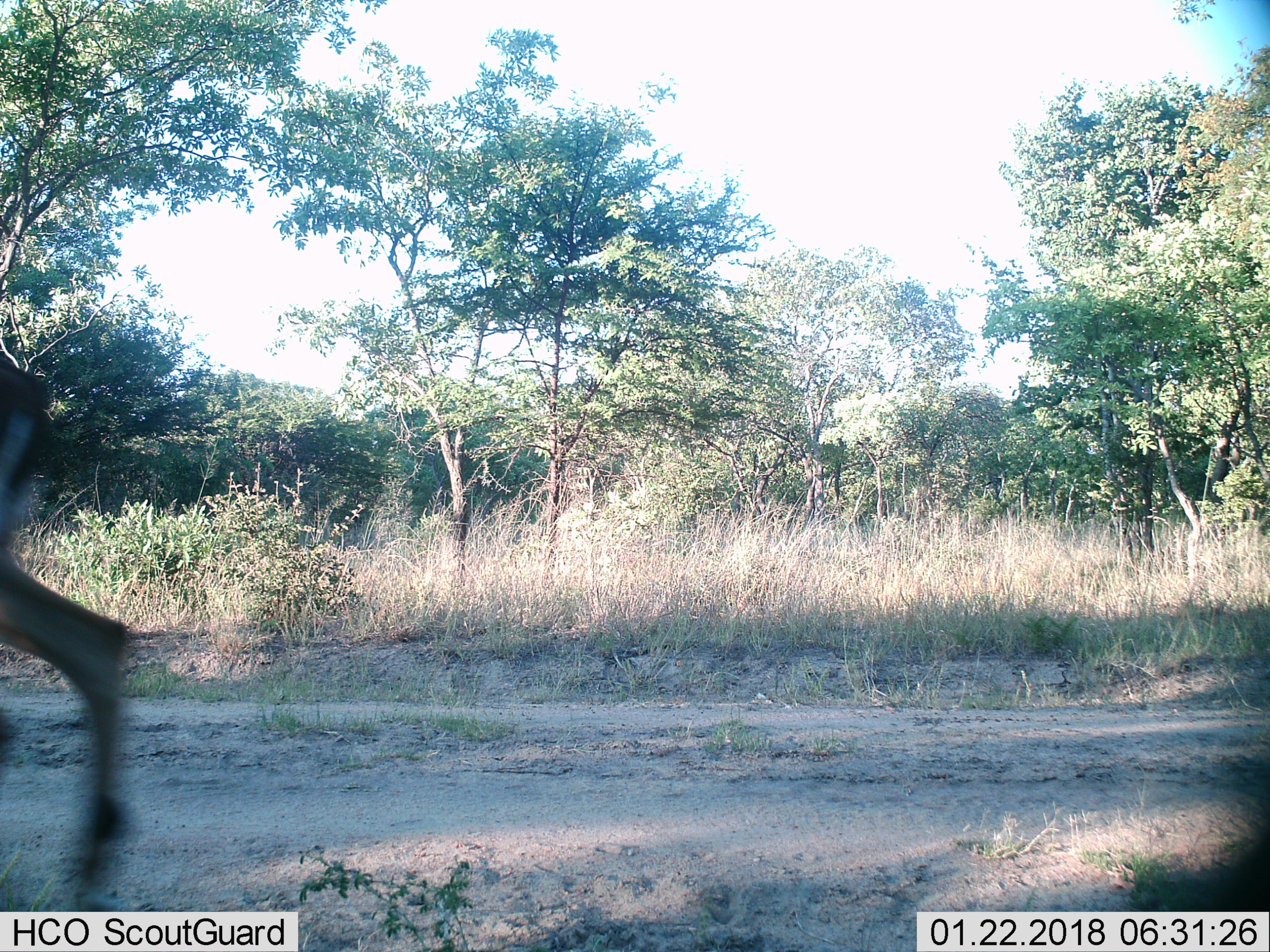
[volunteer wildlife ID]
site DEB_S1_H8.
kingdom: Animalia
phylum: Chordata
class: Mammalia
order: Artiodactyla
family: Bovidae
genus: Aepyceros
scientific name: Aepyceros melampus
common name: impala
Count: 1.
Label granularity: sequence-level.